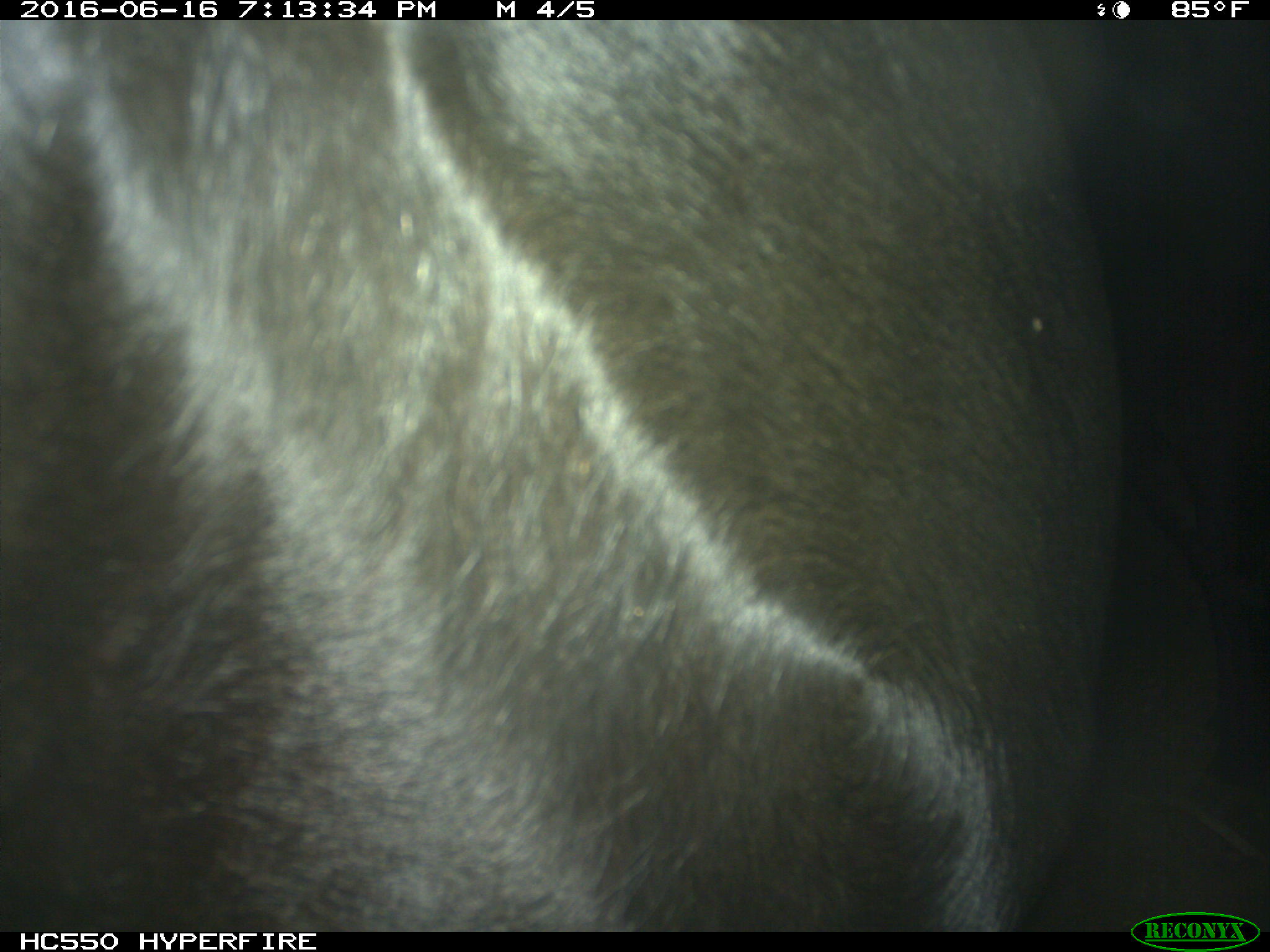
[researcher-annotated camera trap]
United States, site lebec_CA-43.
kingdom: Animalia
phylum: Chordata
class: Mammalia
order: Artiodactyla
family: Bovidae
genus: Bos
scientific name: Bos taurus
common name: domestic cow